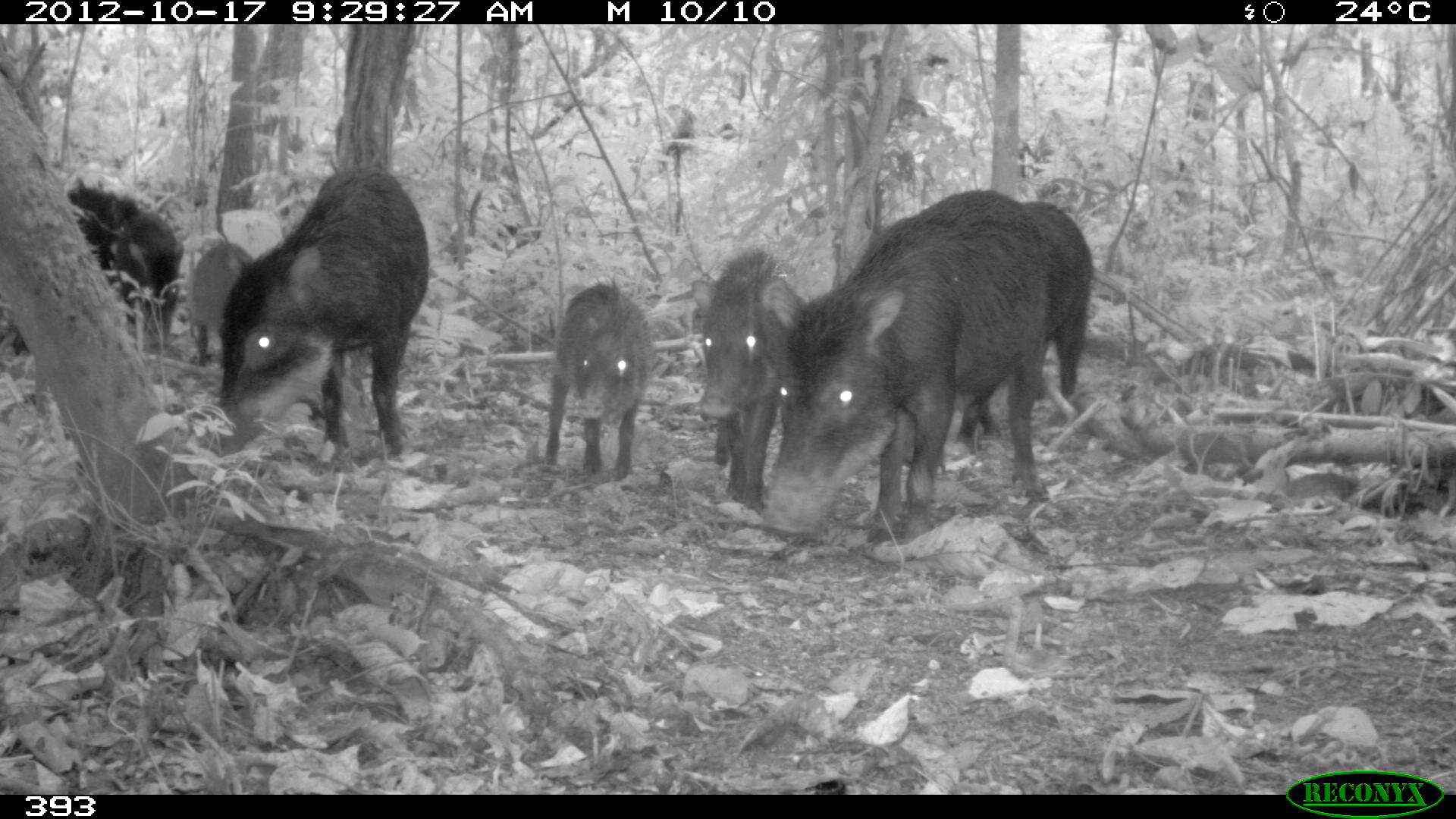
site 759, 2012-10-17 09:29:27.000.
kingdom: Animalia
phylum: Chordata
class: Mammalia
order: Artiodactyla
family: Tayassuidae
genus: Tayassu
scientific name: Tayassu pecari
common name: white-lipped peccary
Tayassu pecari (white-lipped peccary).